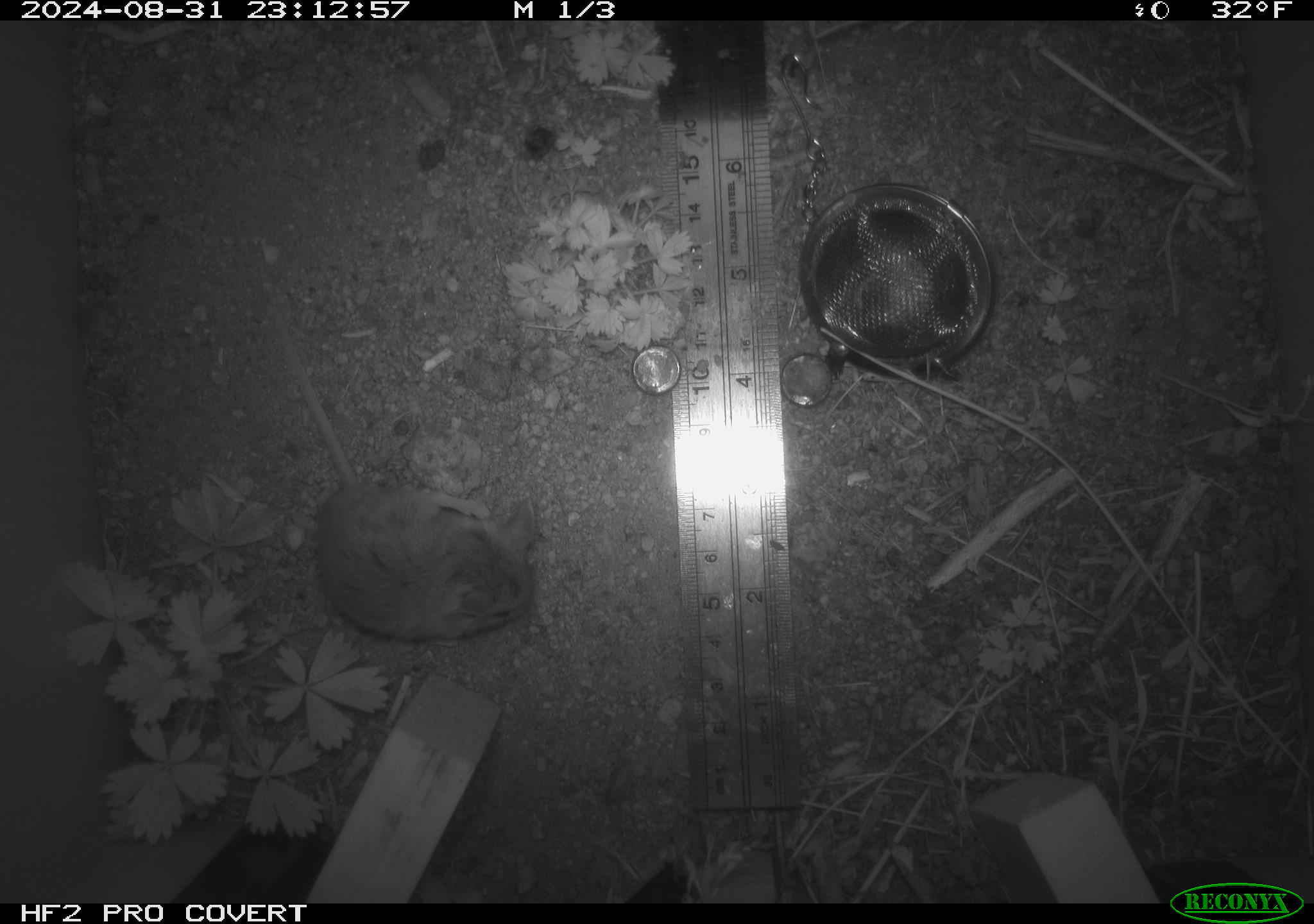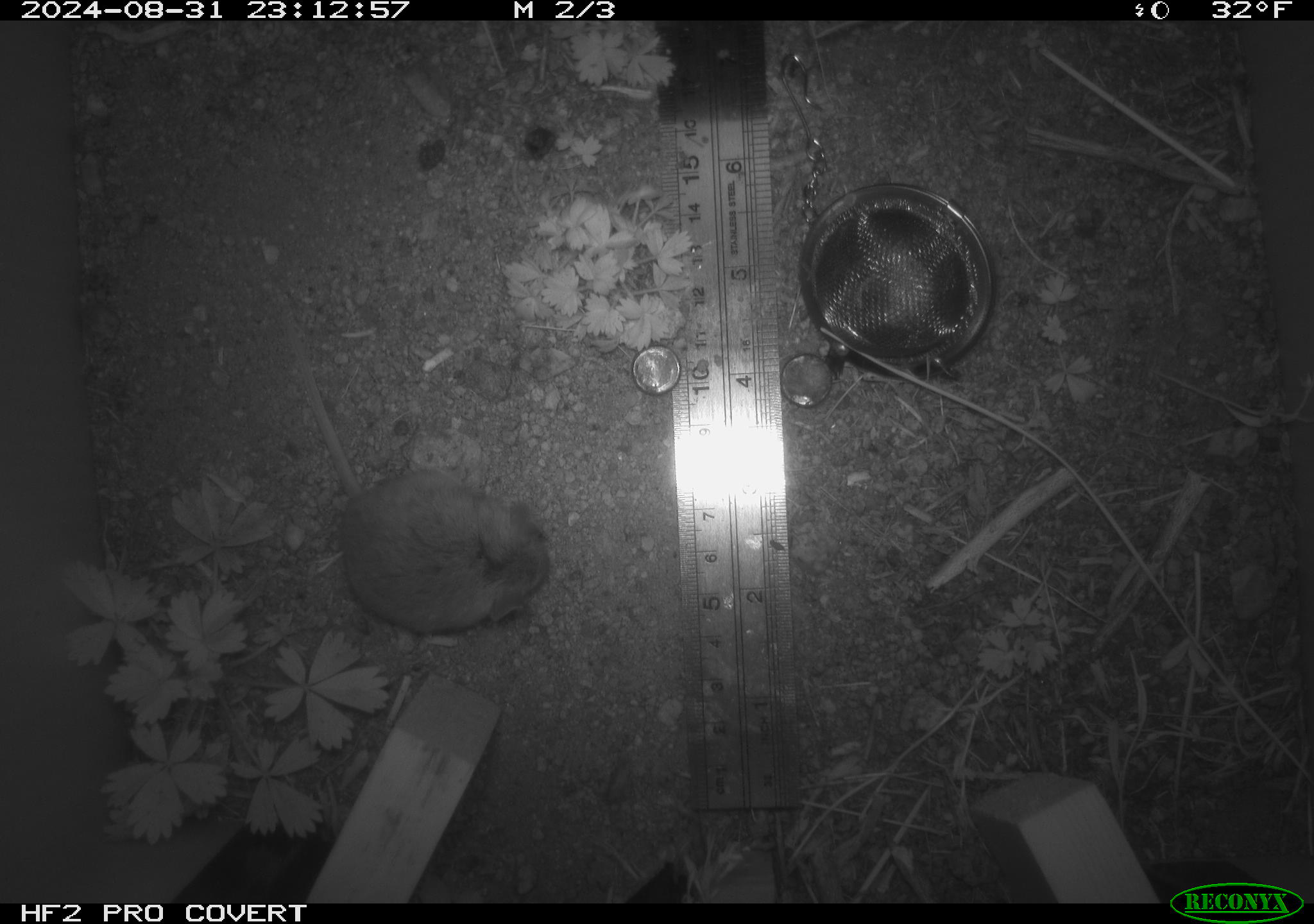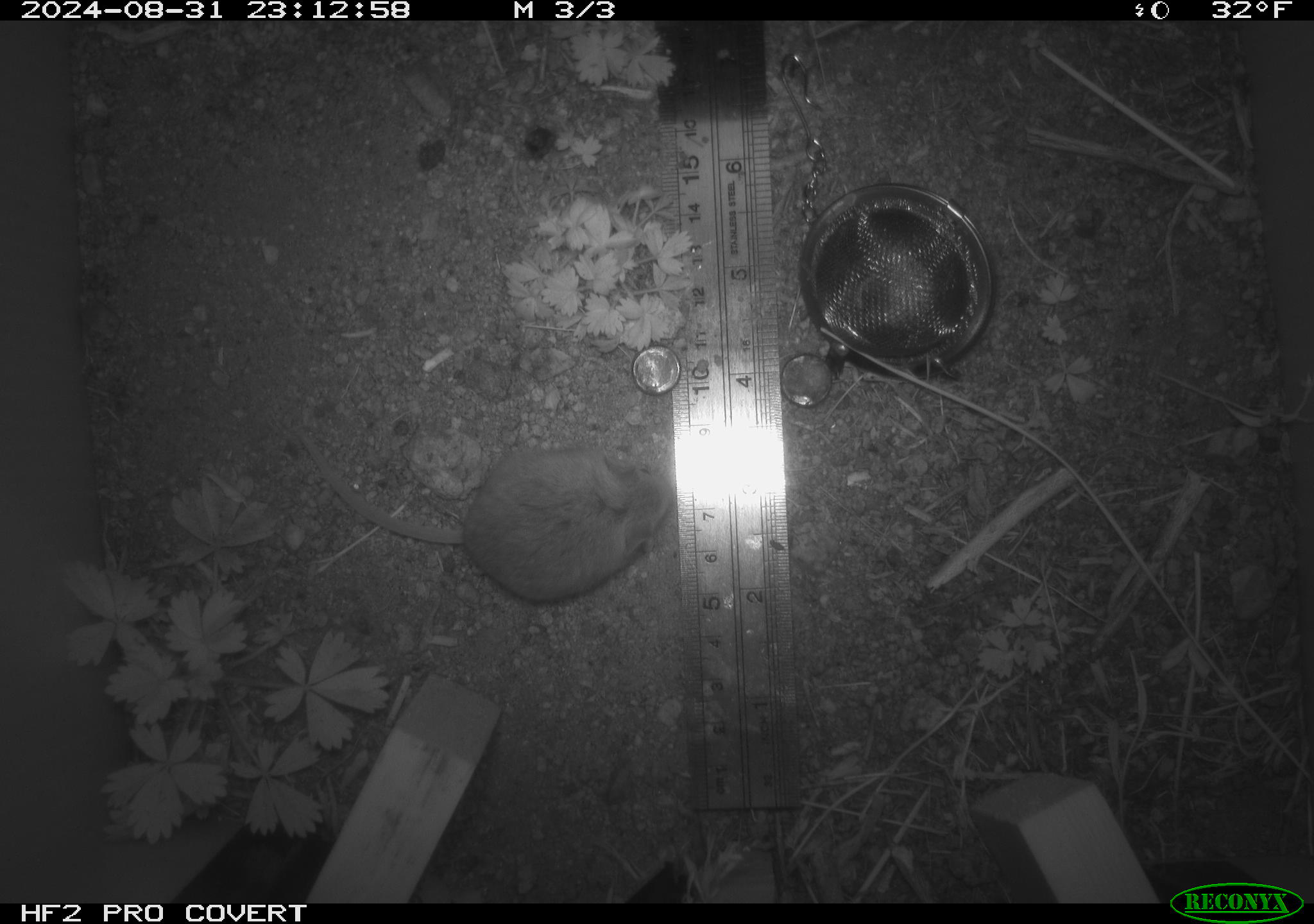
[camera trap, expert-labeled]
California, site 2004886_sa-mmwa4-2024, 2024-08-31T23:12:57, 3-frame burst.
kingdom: Animalia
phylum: Chordata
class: Mammalia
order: Rodentia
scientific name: Rodentia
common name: mouse species